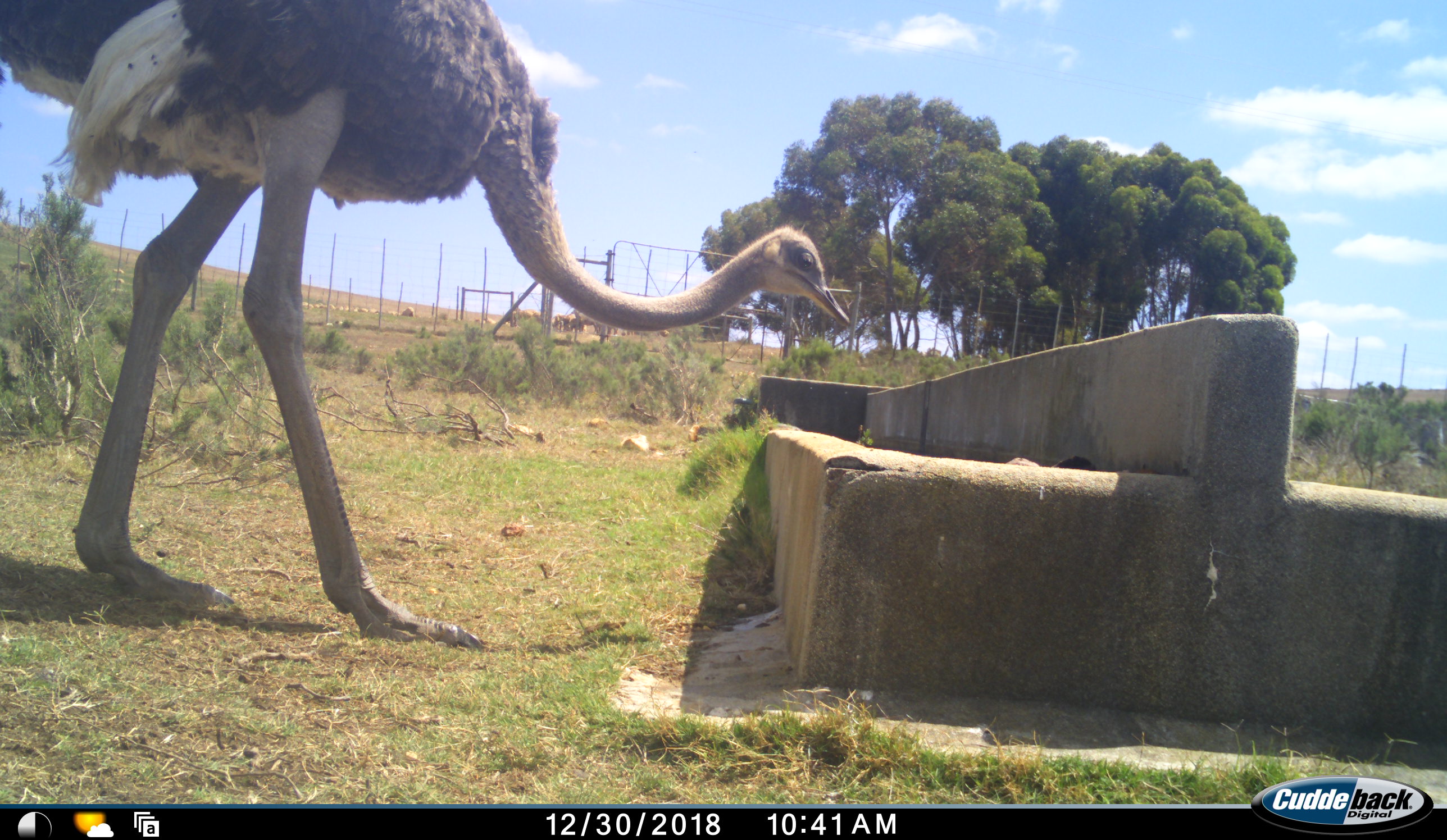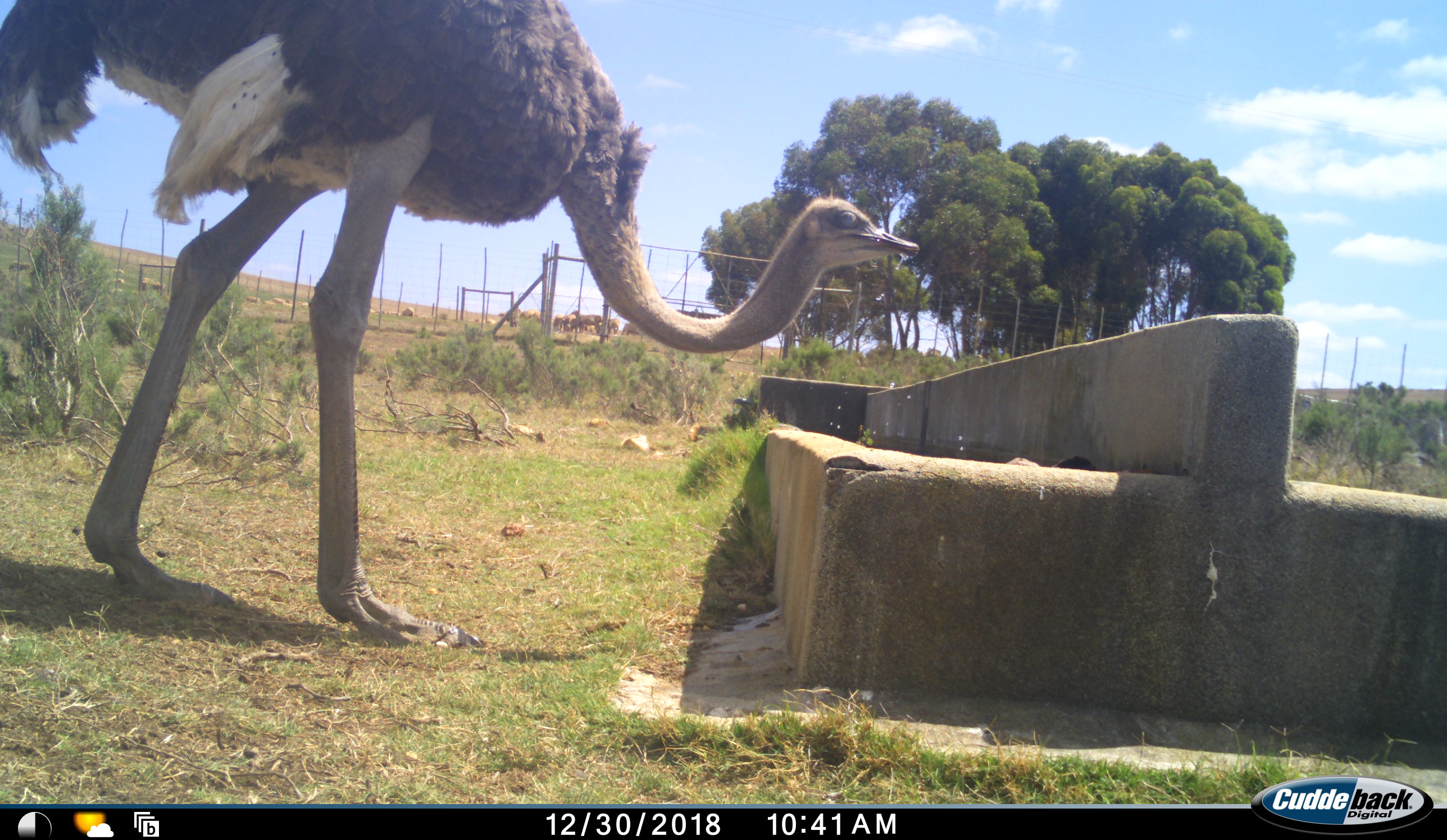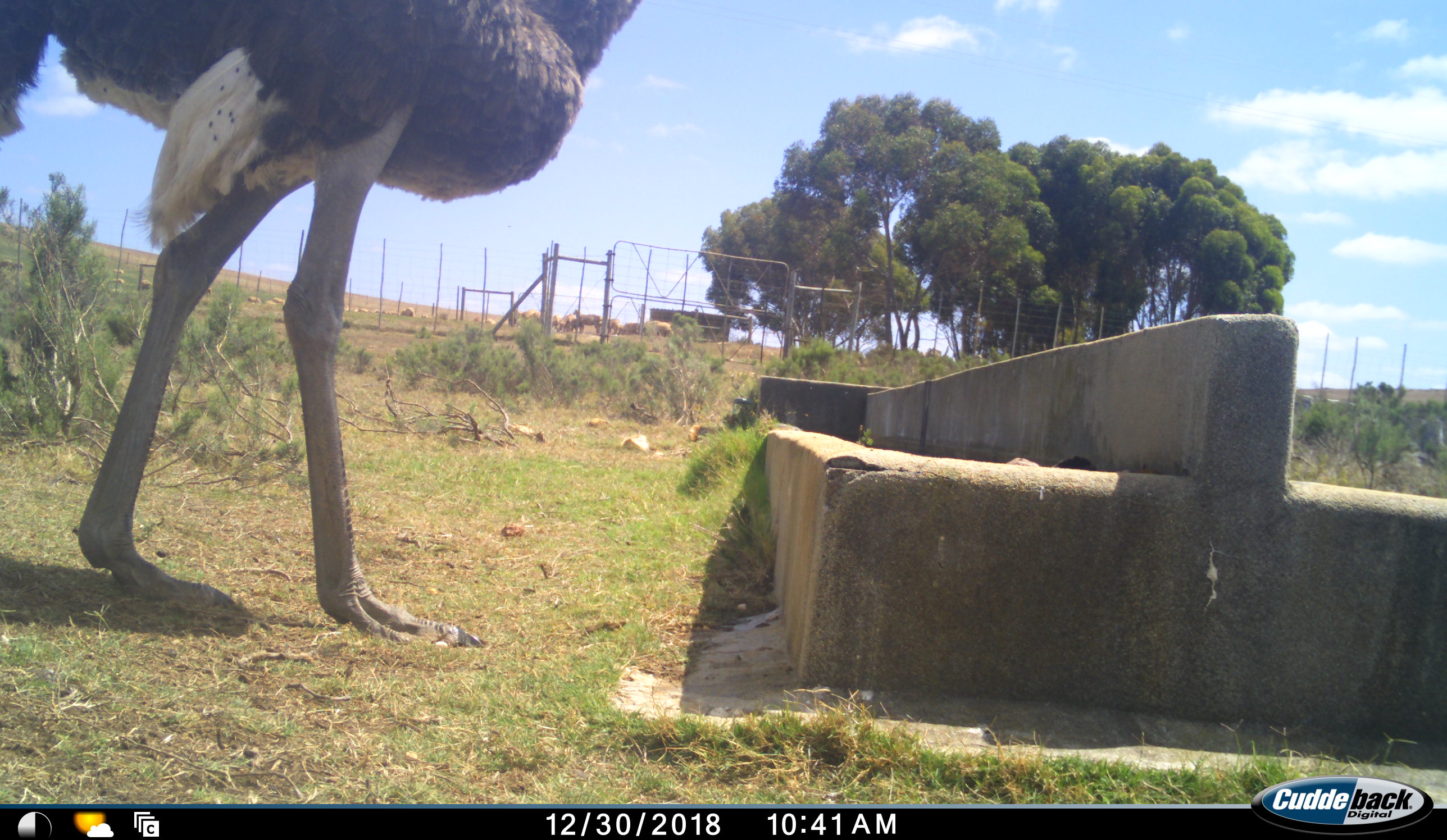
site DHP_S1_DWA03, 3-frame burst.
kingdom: Animalia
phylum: Chordata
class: Aves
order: Struthioniformes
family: Struthionidae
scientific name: Struthionidae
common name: ostrich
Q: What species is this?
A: Ostrich (Struthionidae).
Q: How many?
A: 1.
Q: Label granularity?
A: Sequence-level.